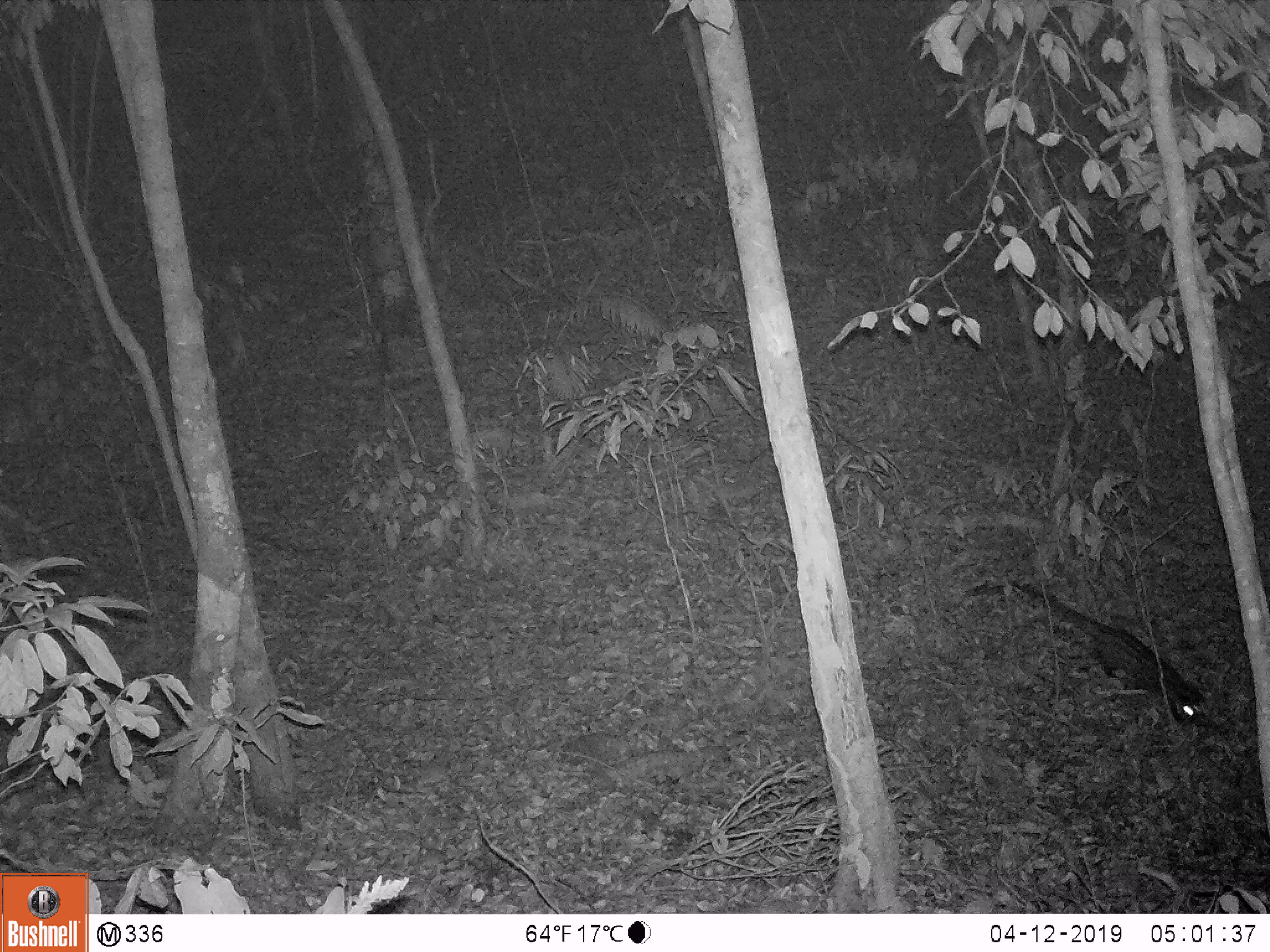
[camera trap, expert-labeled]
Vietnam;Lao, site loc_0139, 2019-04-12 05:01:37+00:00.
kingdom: Animalia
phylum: Chordata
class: Mammalia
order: Carnivora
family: Viverridae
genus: Paradoxurus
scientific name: Paradoxurus hermaphroditus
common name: common palm civet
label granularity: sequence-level